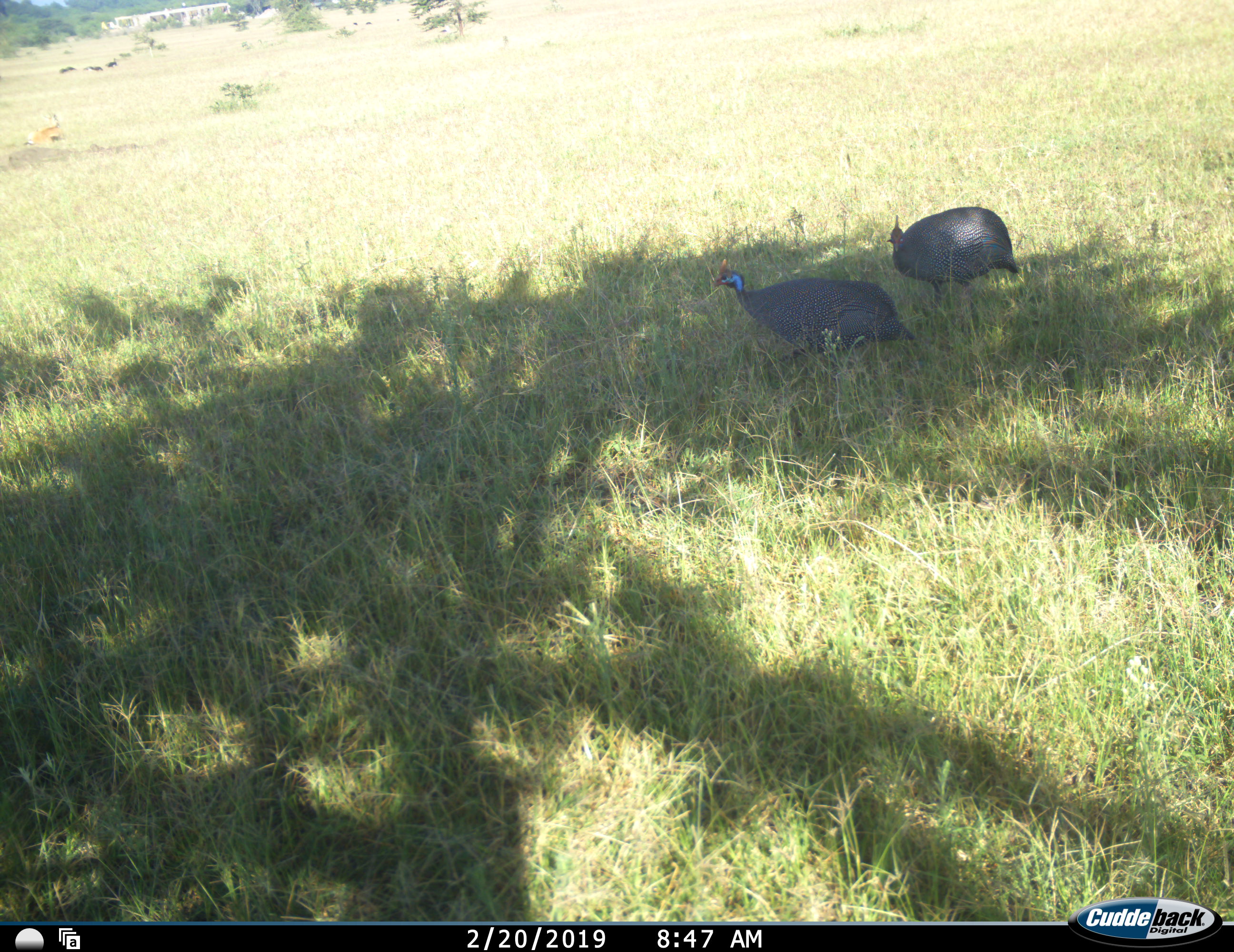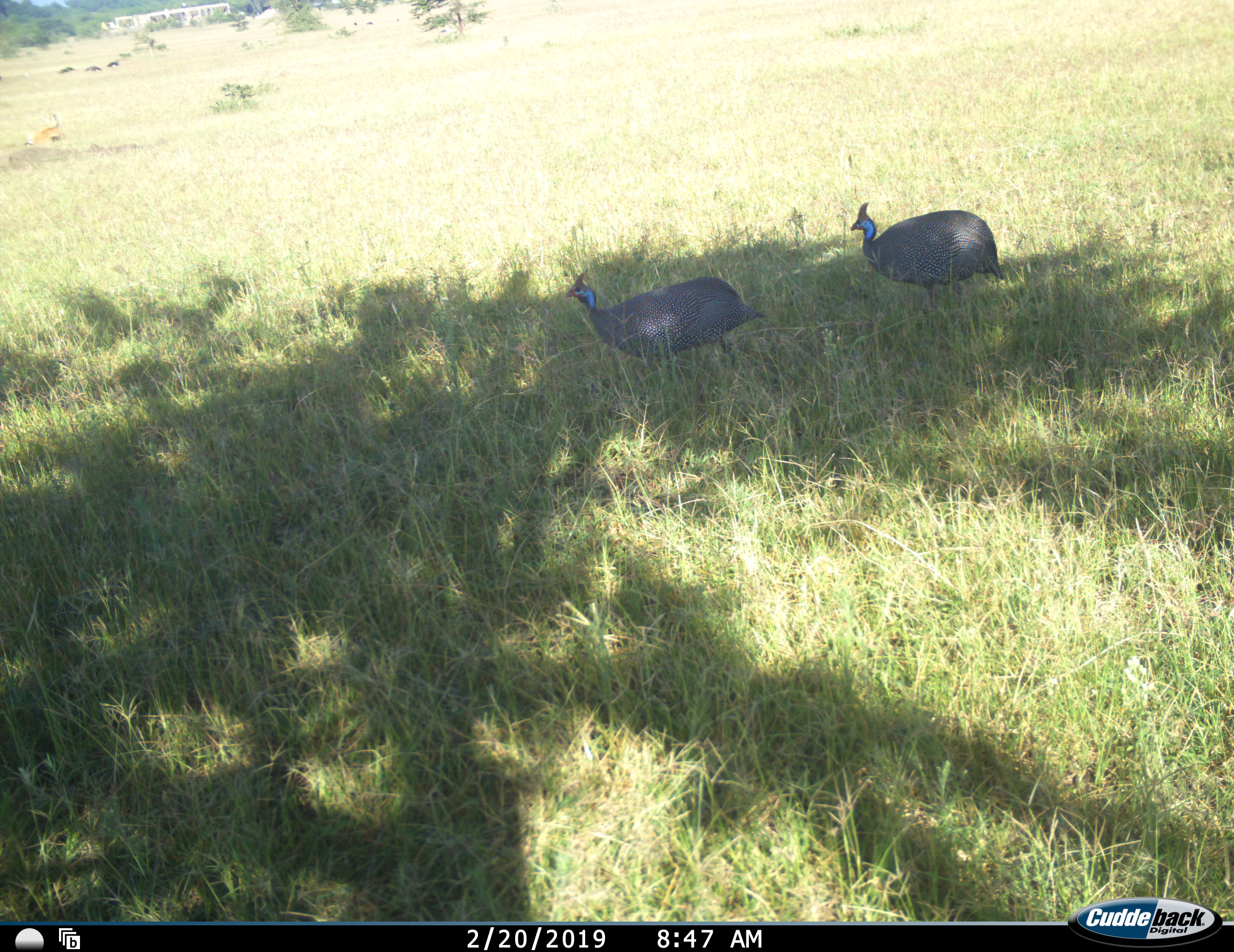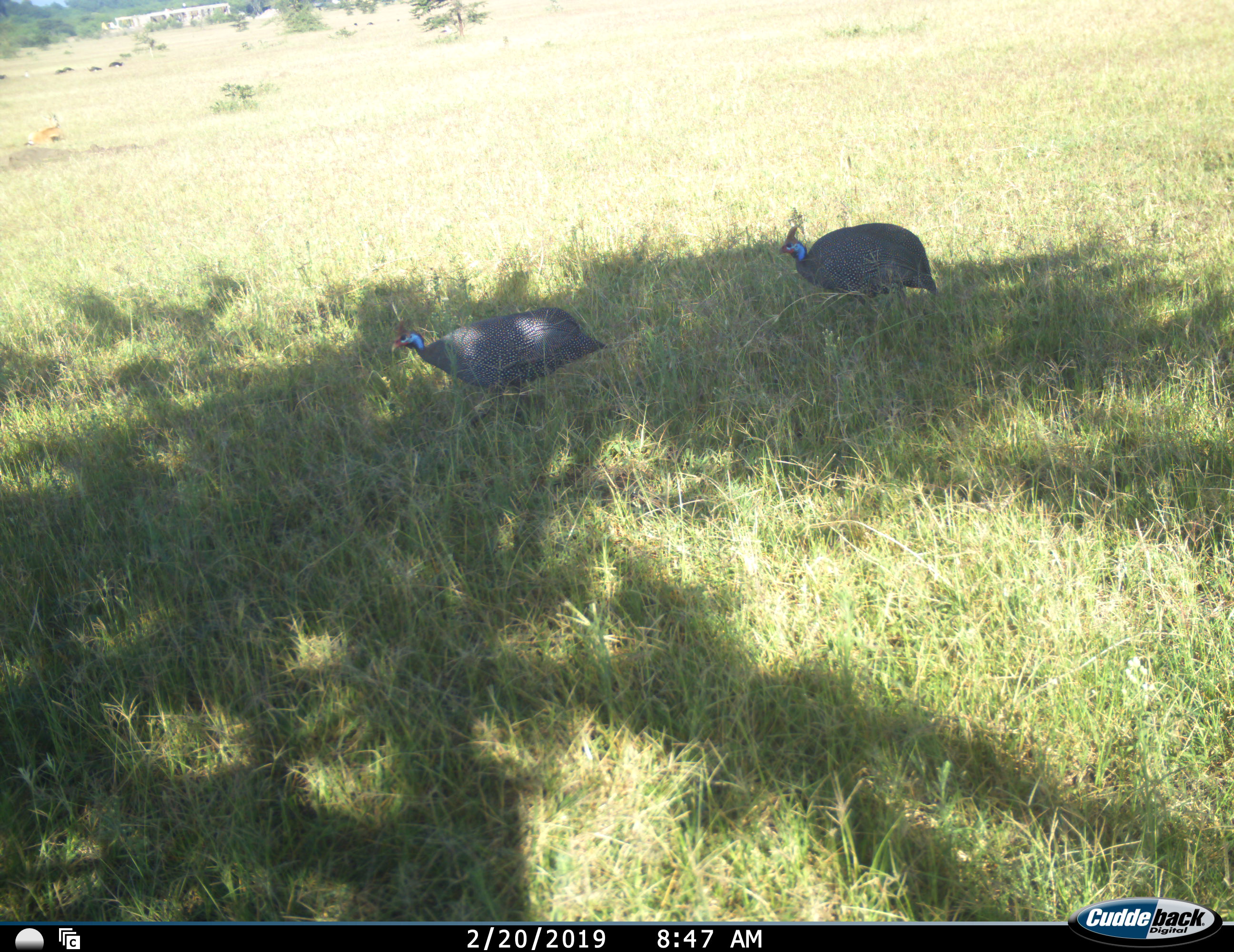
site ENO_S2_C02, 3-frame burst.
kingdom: Animalia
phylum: Chordata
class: Aves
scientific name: Aves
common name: bird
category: birdother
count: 2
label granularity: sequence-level